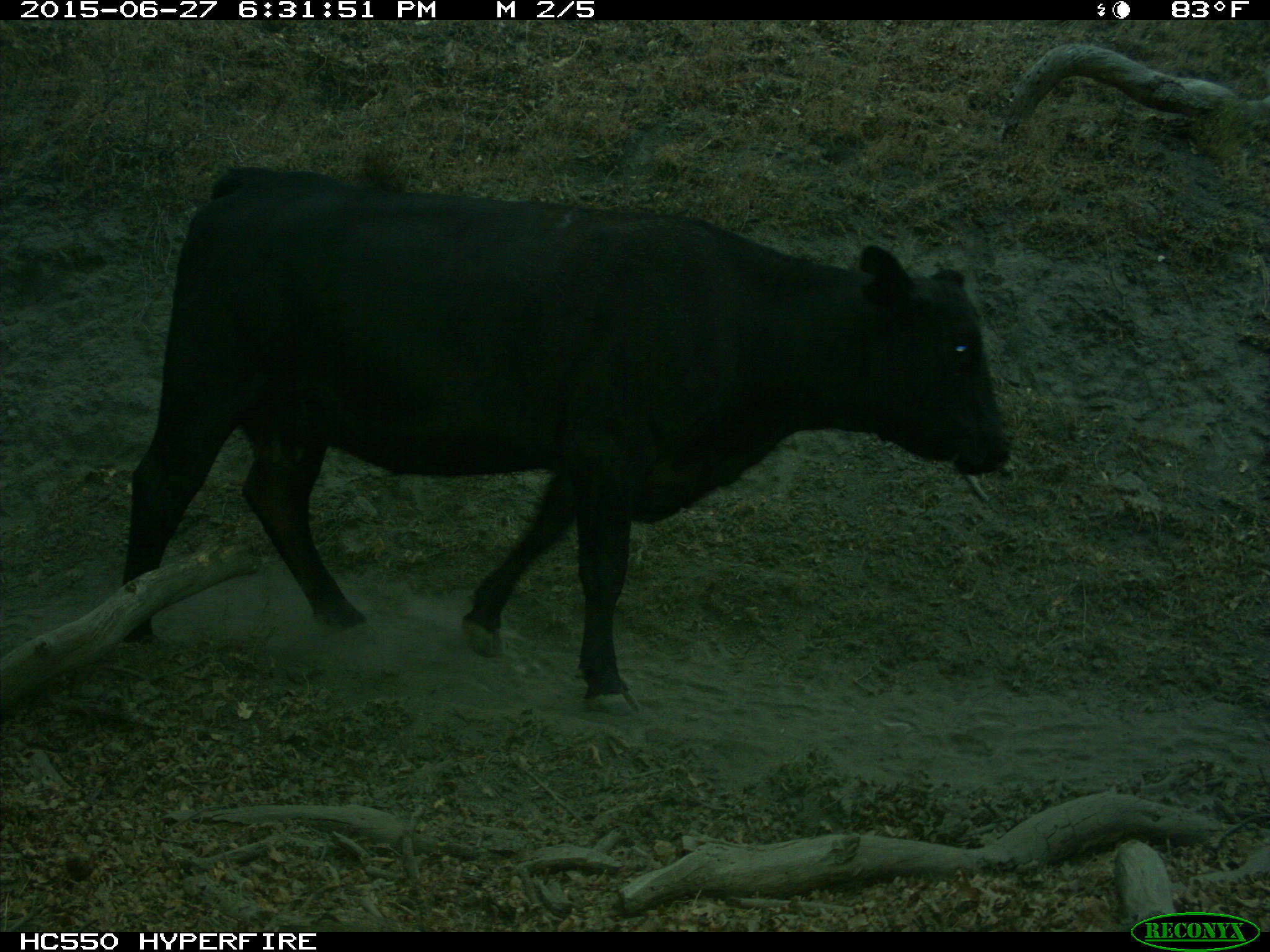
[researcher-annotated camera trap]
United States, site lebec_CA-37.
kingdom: Animalia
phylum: Chordata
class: Mammalia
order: Artiodactyla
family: Bovidae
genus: Bos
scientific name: Bos taurus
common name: domestic cow